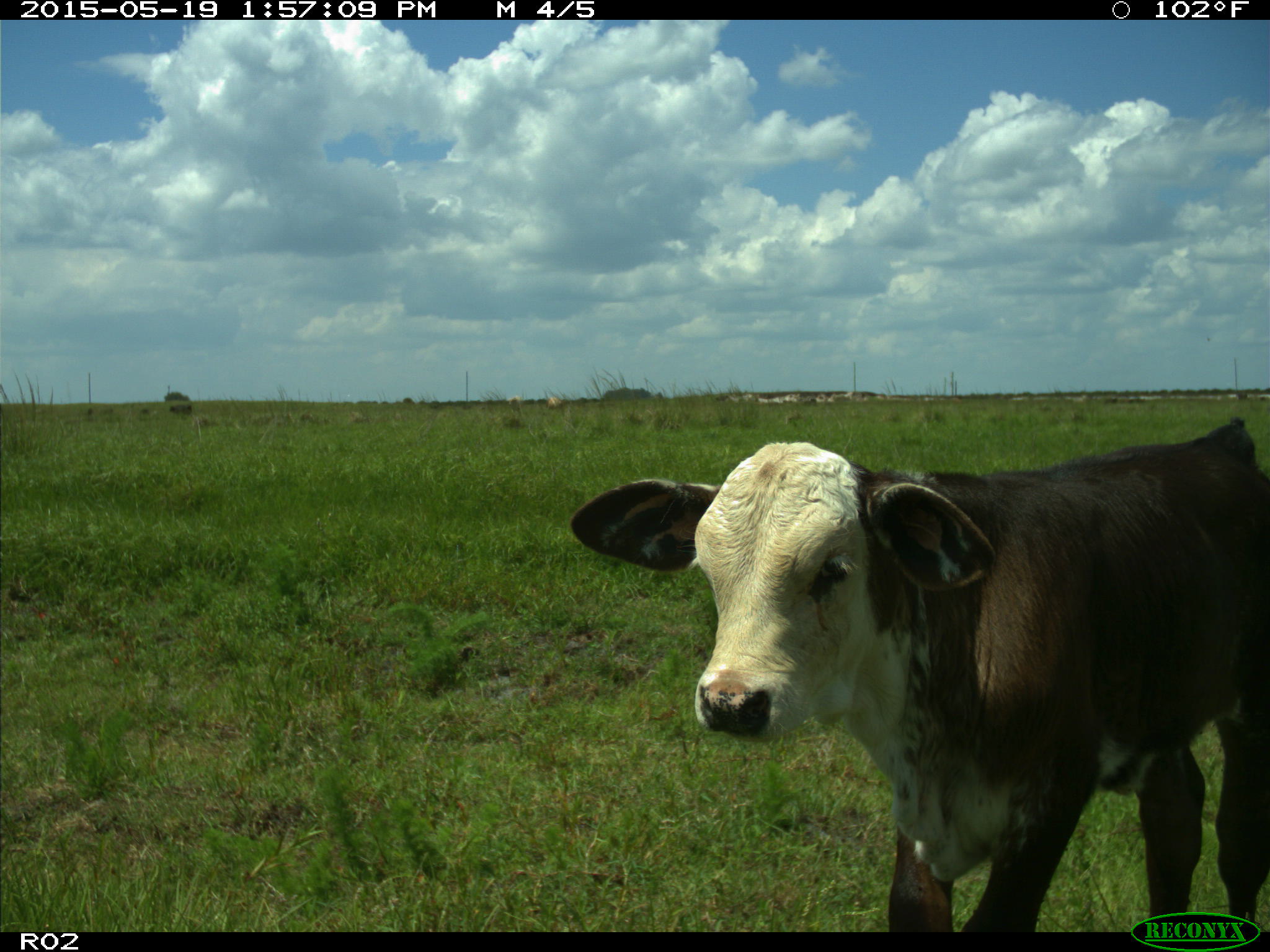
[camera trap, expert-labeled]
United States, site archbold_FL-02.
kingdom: Animalia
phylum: Chordata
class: Mammalia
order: Artiodactyla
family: Bovidae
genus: Bos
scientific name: Bos taurus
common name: domestic cow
Bos taurus (domestic cow).